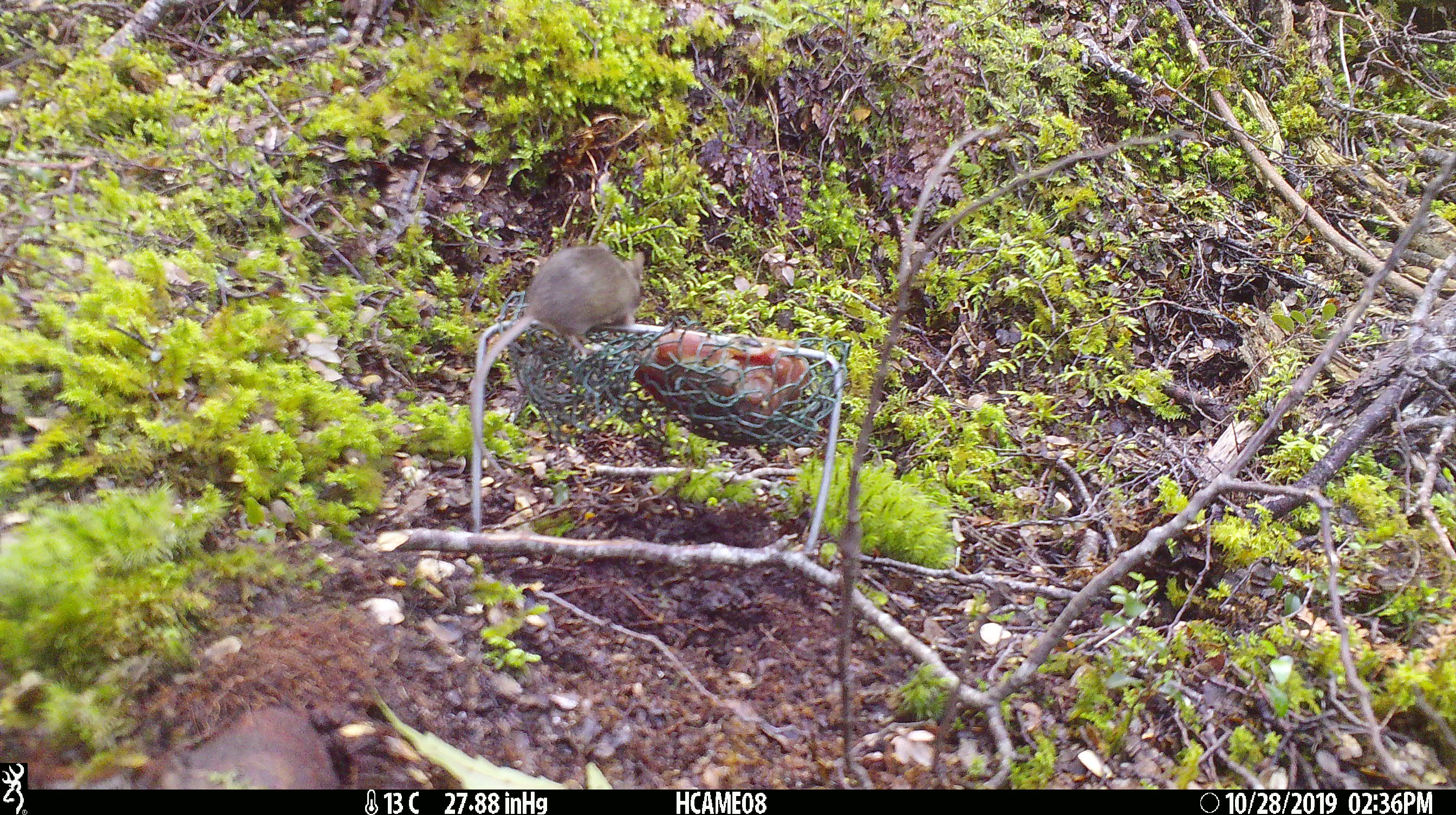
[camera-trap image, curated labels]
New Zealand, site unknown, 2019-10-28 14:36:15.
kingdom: Animalia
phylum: Chordata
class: Mammalia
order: Rodentia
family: Muridae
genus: Mus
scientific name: Mus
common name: mouse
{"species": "mouse (Mus)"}